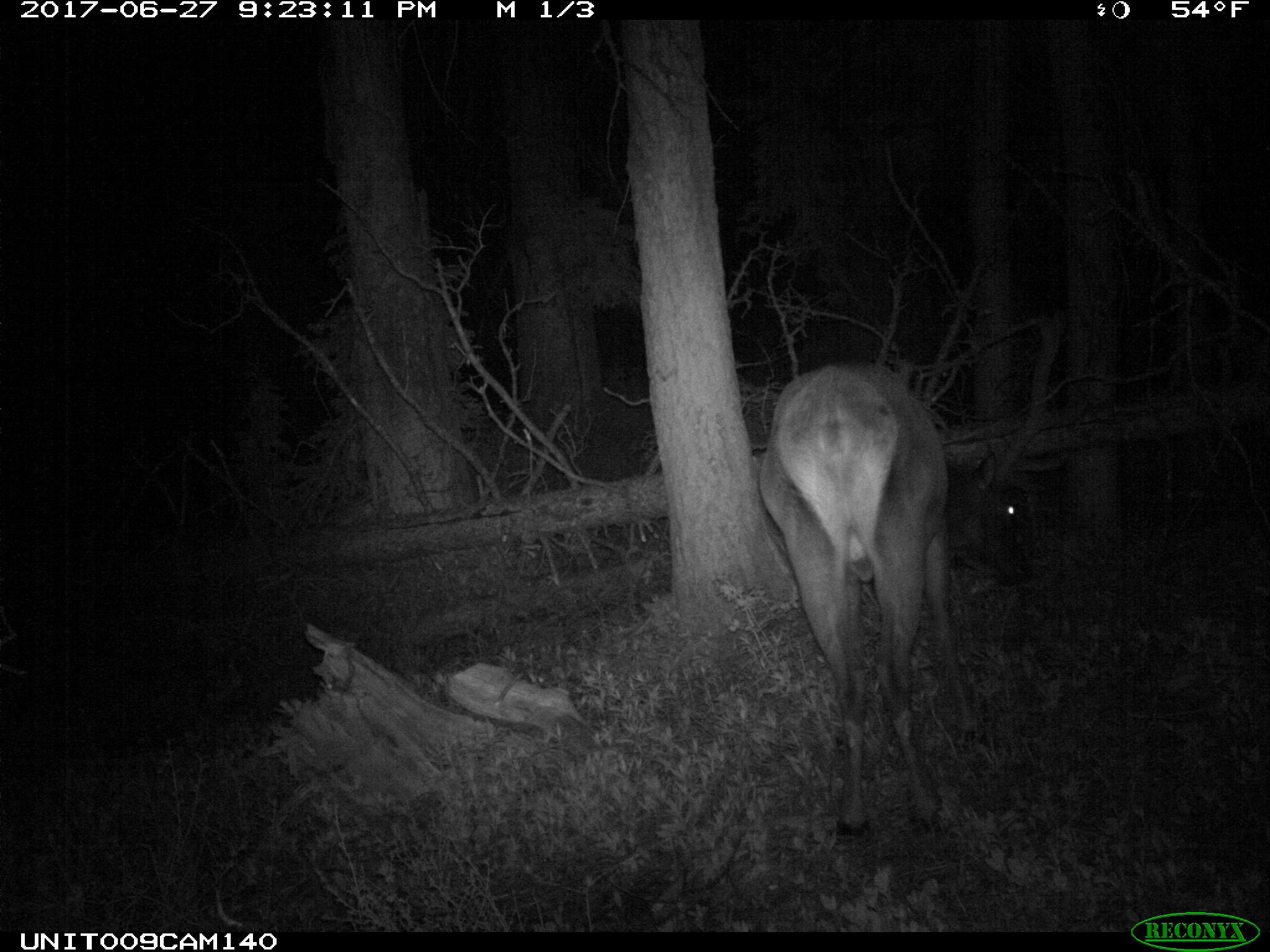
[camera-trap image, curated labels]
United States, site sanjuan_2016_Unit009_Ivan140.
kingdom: Animalia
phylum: Chordata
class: Mammalia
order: Artiodactyla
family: Cervidae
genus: Cervus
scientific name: Cervus elaphus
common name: red deer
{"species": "Cervus elaphus (red deer)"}